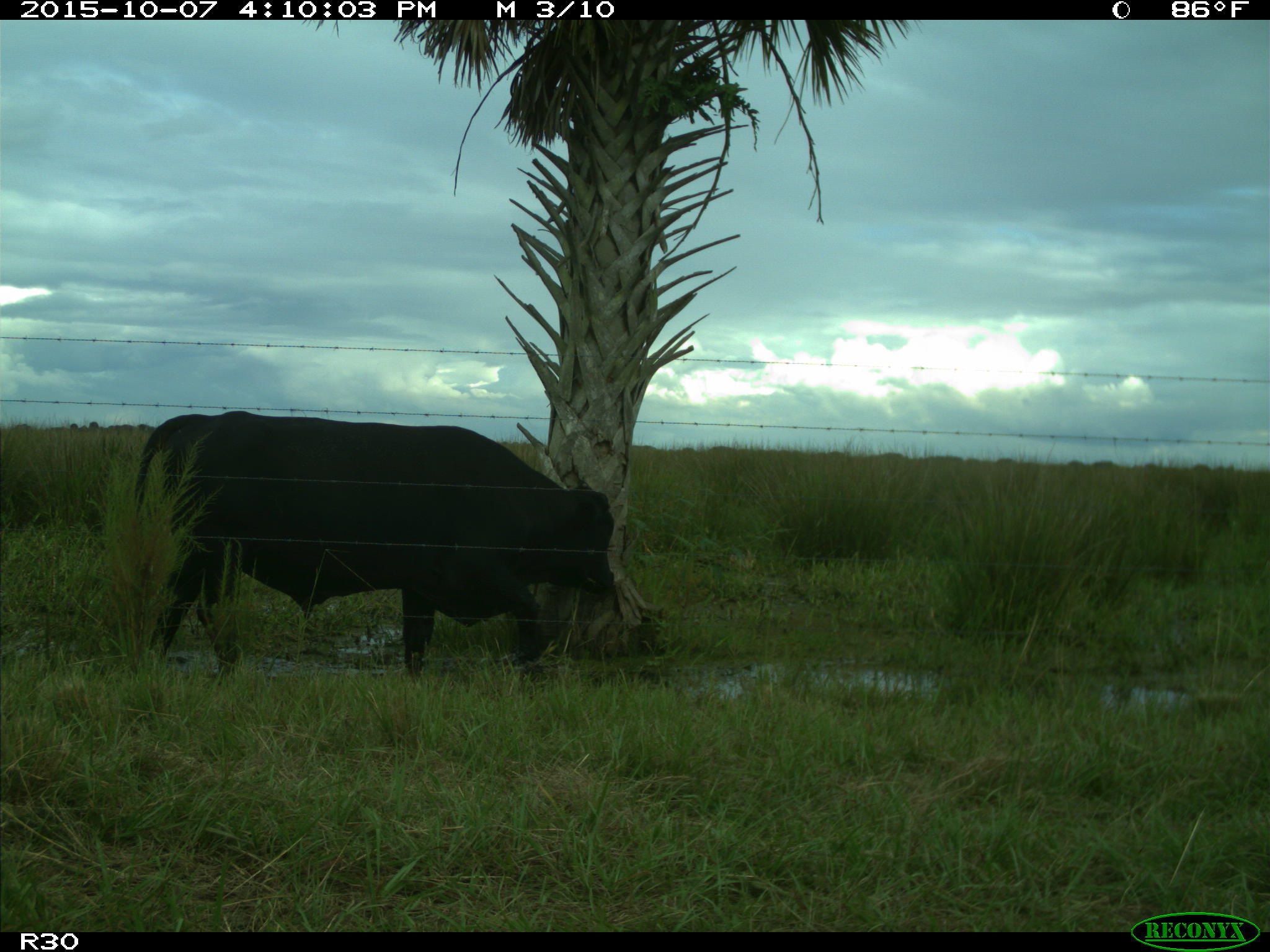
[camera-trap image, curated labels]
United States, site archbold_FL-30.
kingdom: Animalia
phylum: Chordata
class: Mammalia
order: Artiodactyla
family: Bovidae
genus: Bos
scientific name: Bos taurus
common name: domestic cow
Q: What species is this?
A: Bos taurus (domestic cow).